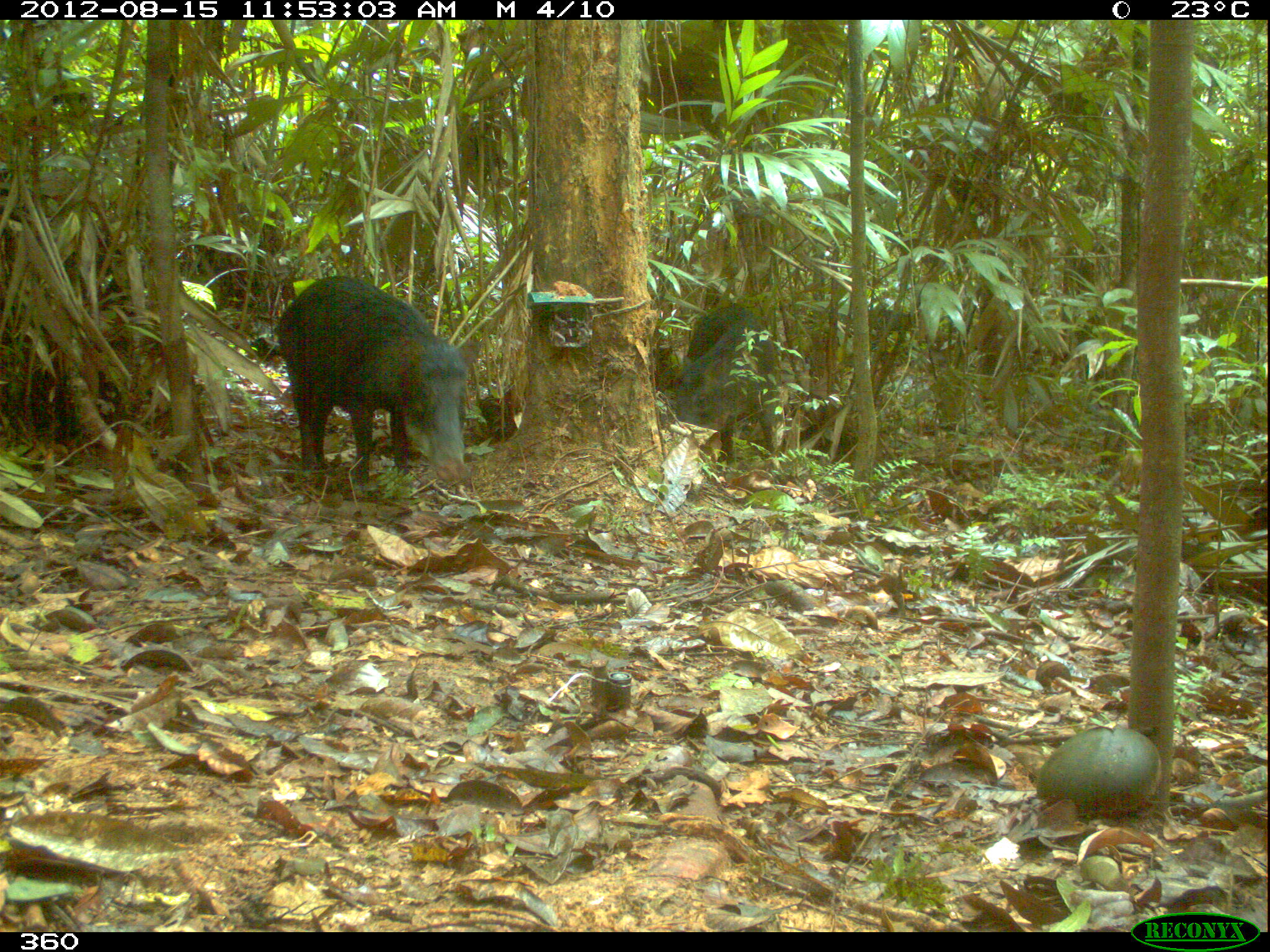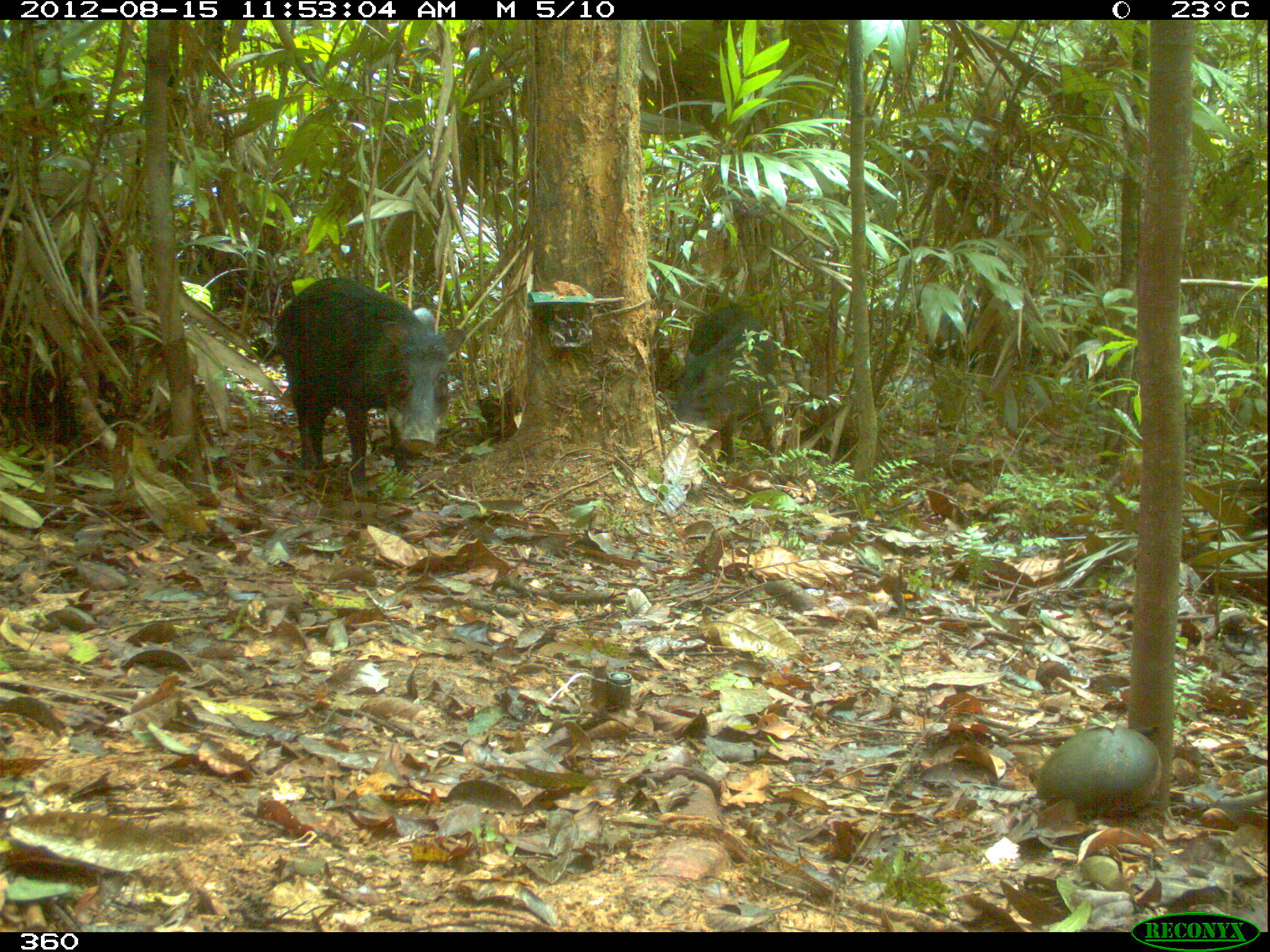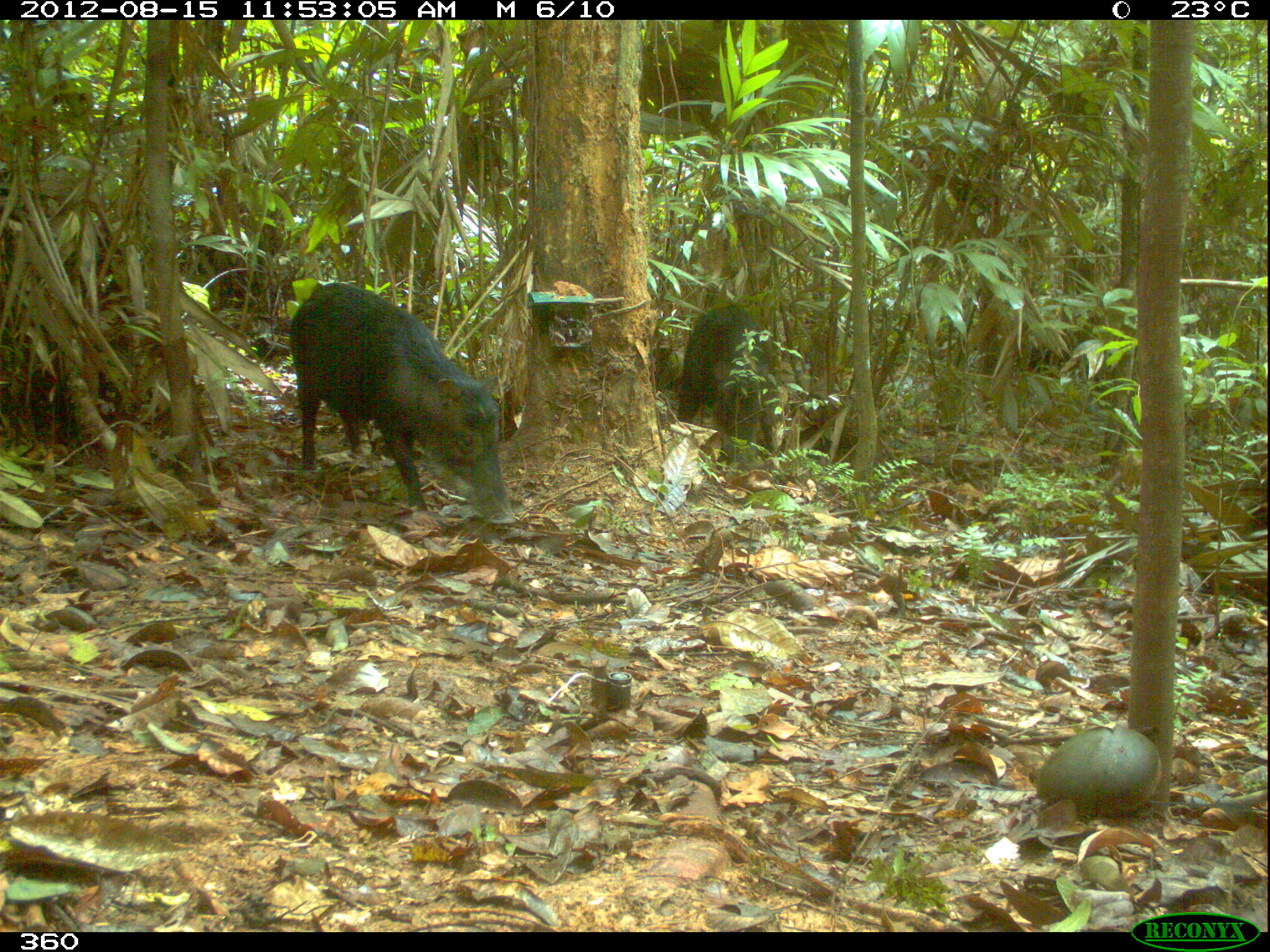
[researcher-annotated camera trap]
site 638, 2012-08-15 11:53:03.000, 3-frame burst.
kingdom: Animalia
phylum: Chordata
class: Mammalia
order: Artiodactyla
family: Tayassuidae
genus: Tayassu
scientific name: Tayassu pecari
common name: white-lipped peccary